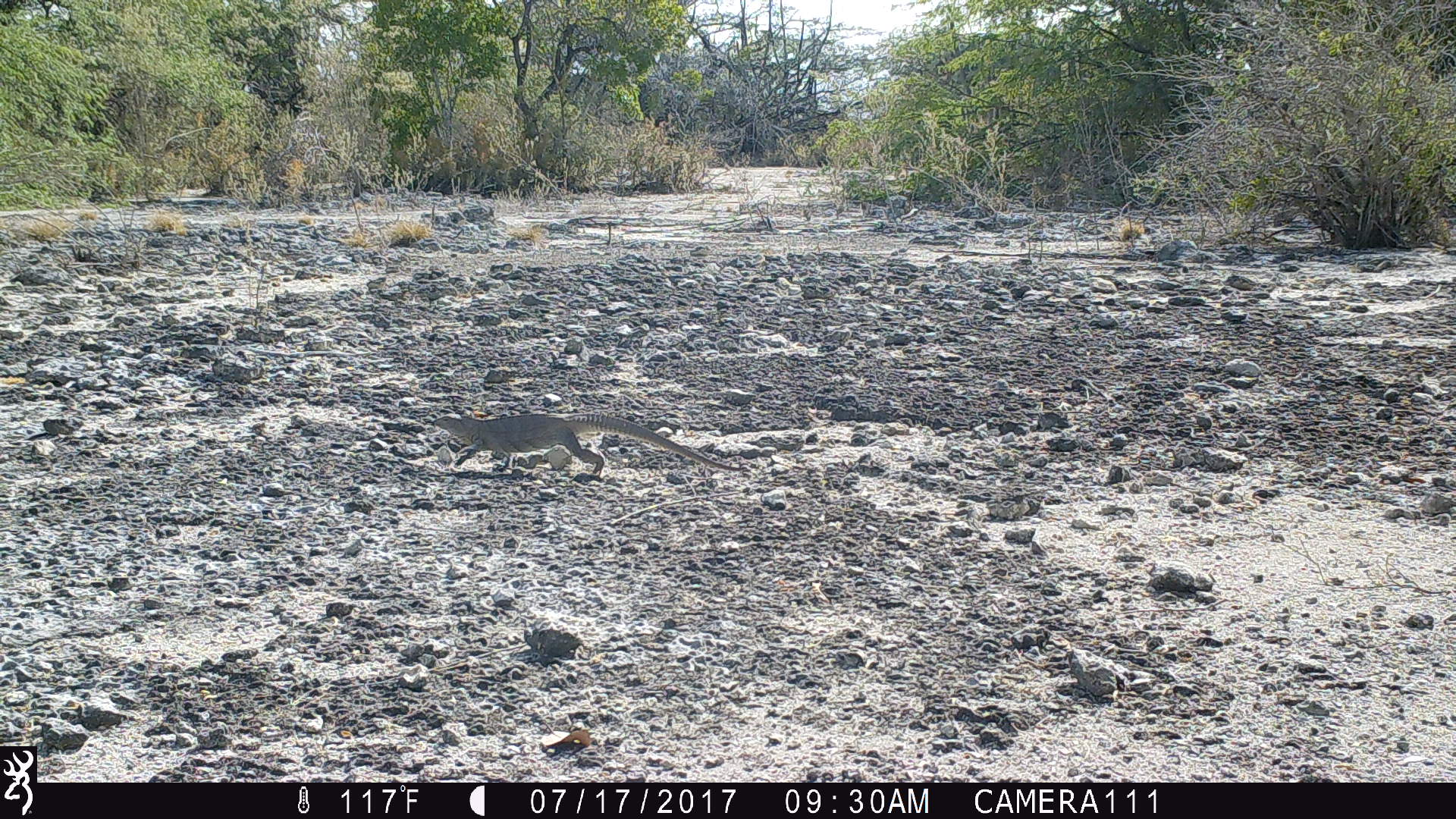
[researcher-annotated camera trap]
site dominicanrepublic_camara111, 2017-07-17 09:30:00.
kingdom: Animalia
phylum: Chordata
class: Reptilia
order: Squamata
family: Iguanidae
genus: Iguana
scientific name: Iguana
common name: typical iguanas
Iguana (typical iguanas).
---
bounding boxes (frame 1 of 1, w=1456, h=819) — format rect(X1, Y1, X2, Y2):
iguana: rect(429, 409, 736, 480)